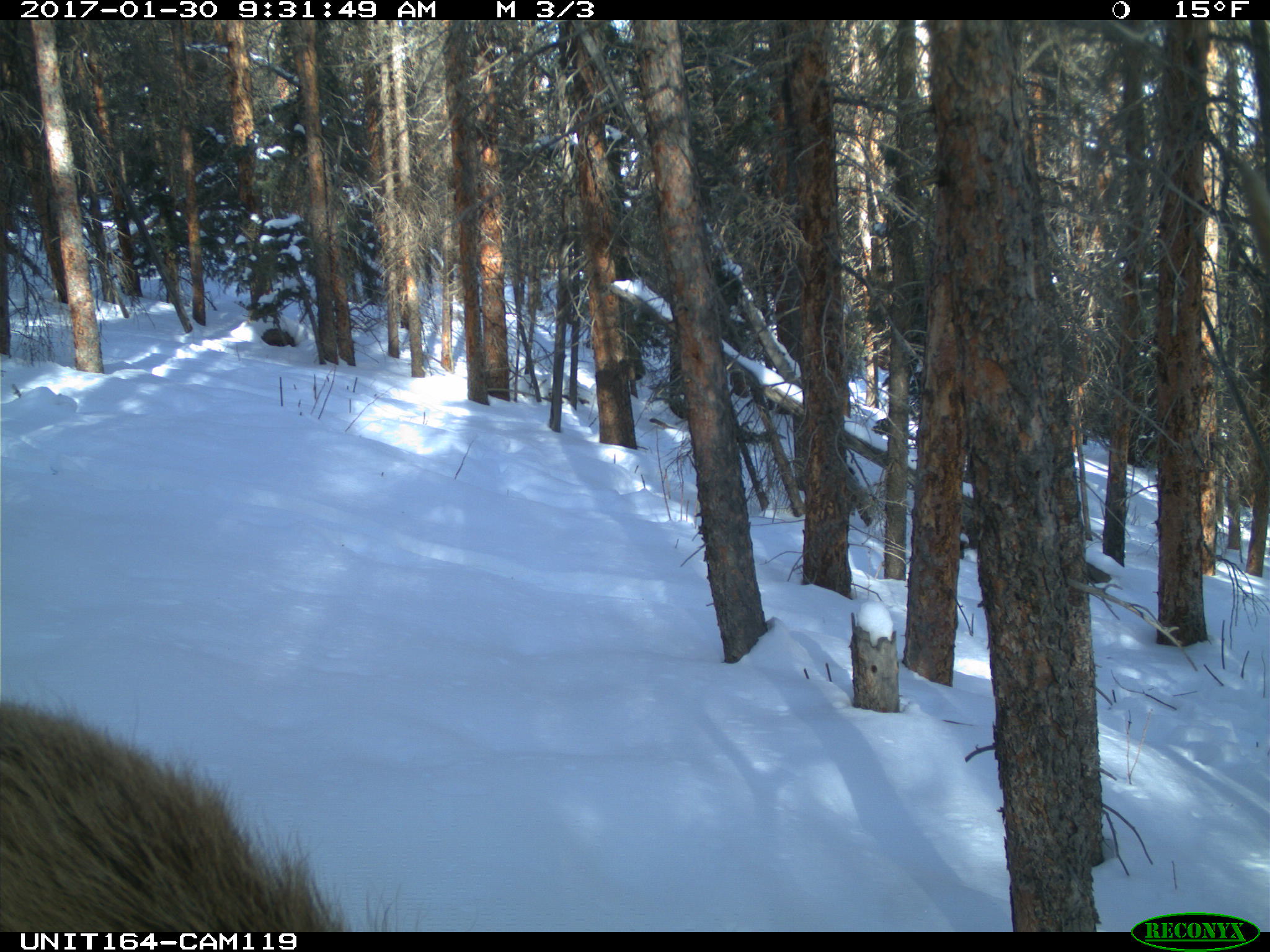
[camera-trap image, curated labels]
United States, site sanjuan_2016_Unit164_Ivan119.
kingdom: Animalia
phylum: Chordata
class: Mammalia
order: Artiodactyla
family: Cervidae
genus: Cervus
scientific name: Cervus elaphus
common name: red deer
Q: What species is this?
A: Cervus elaphus (red deer).